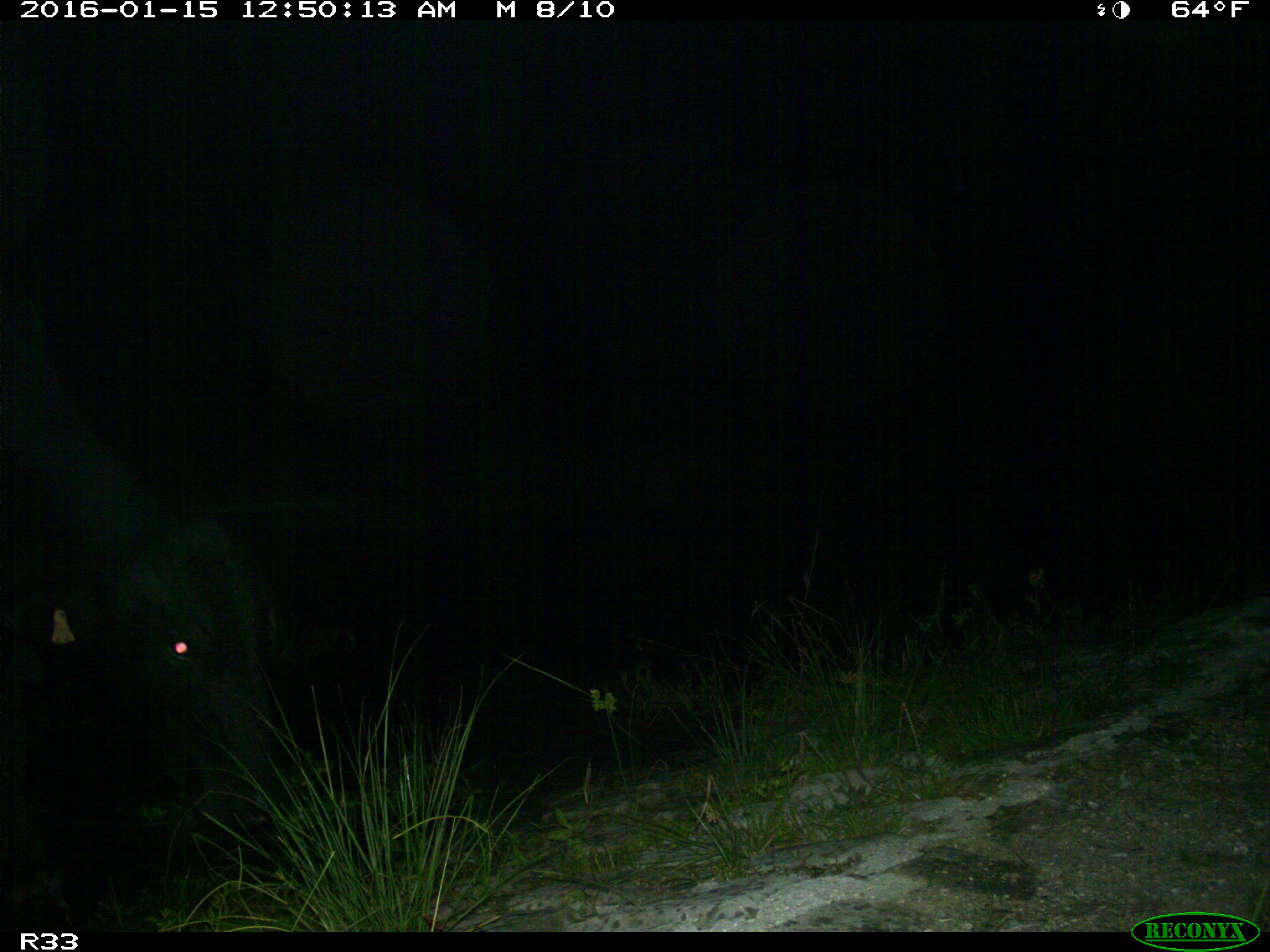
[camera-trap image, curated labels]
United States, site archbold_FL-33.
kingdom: Animalia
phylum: Chordata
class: Mammalia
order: Artiodactyla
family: Bovidae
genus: Bos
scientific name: Bos taurus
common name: domestic cow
Bos taurus (domestic cow).